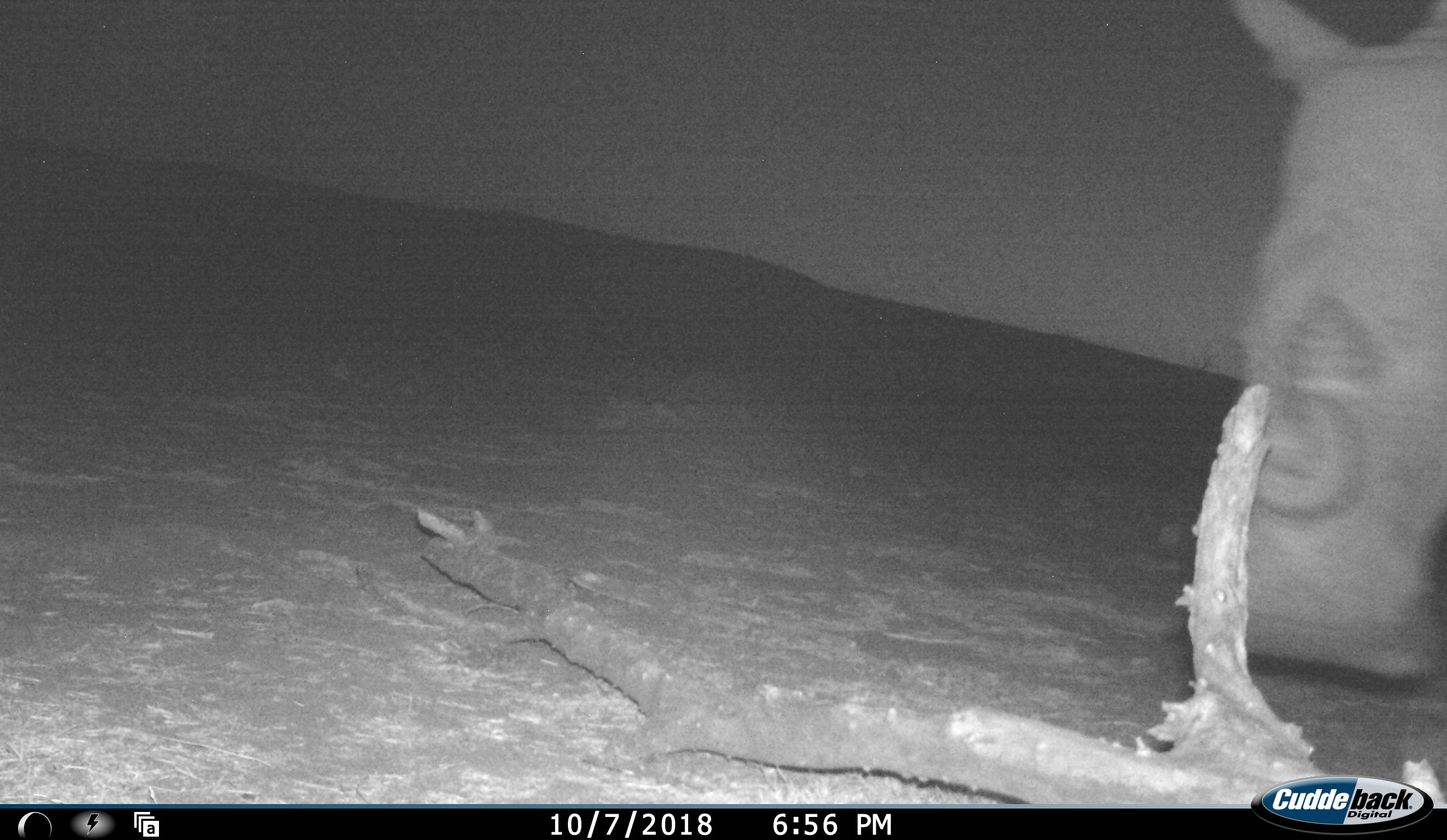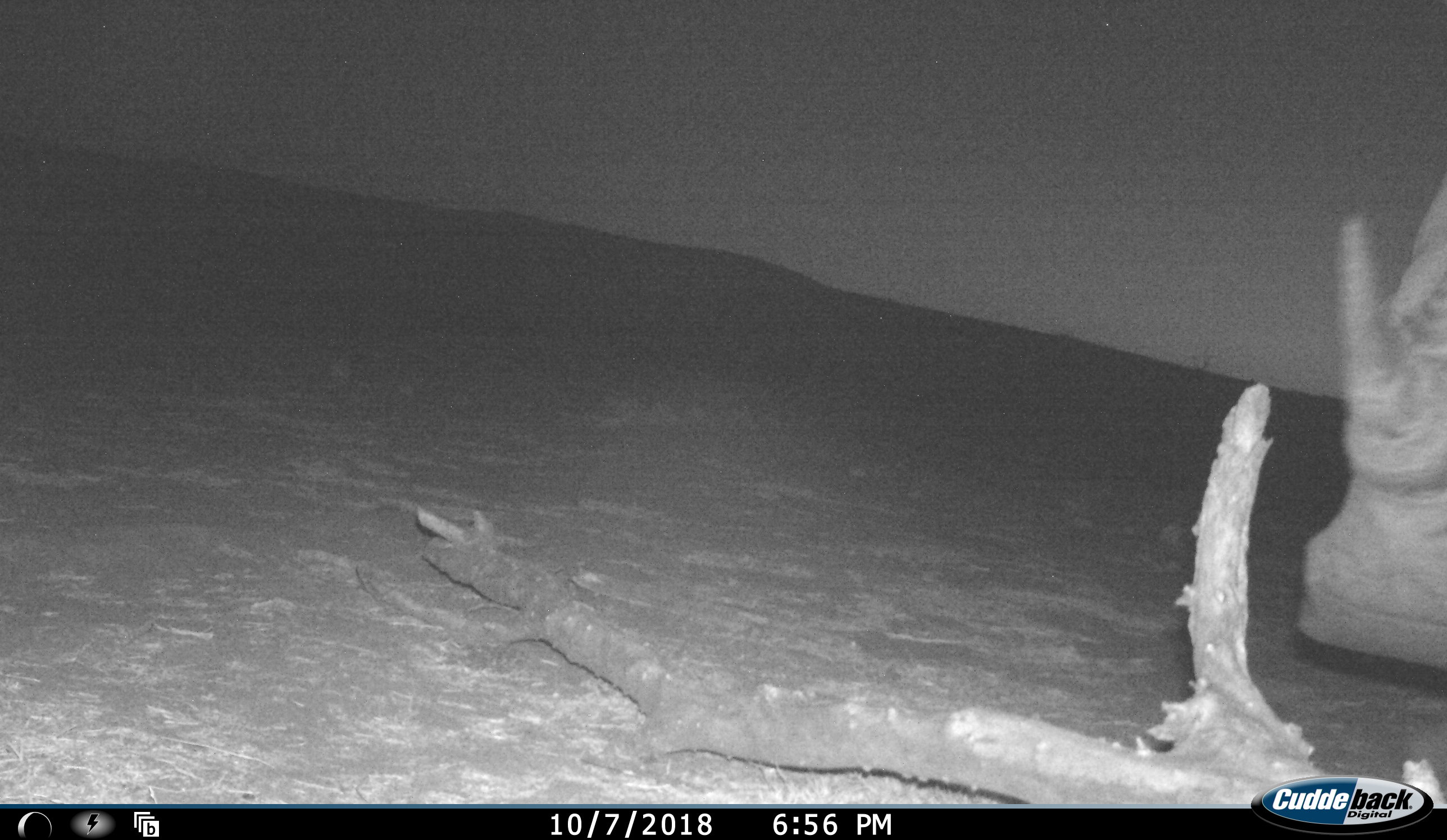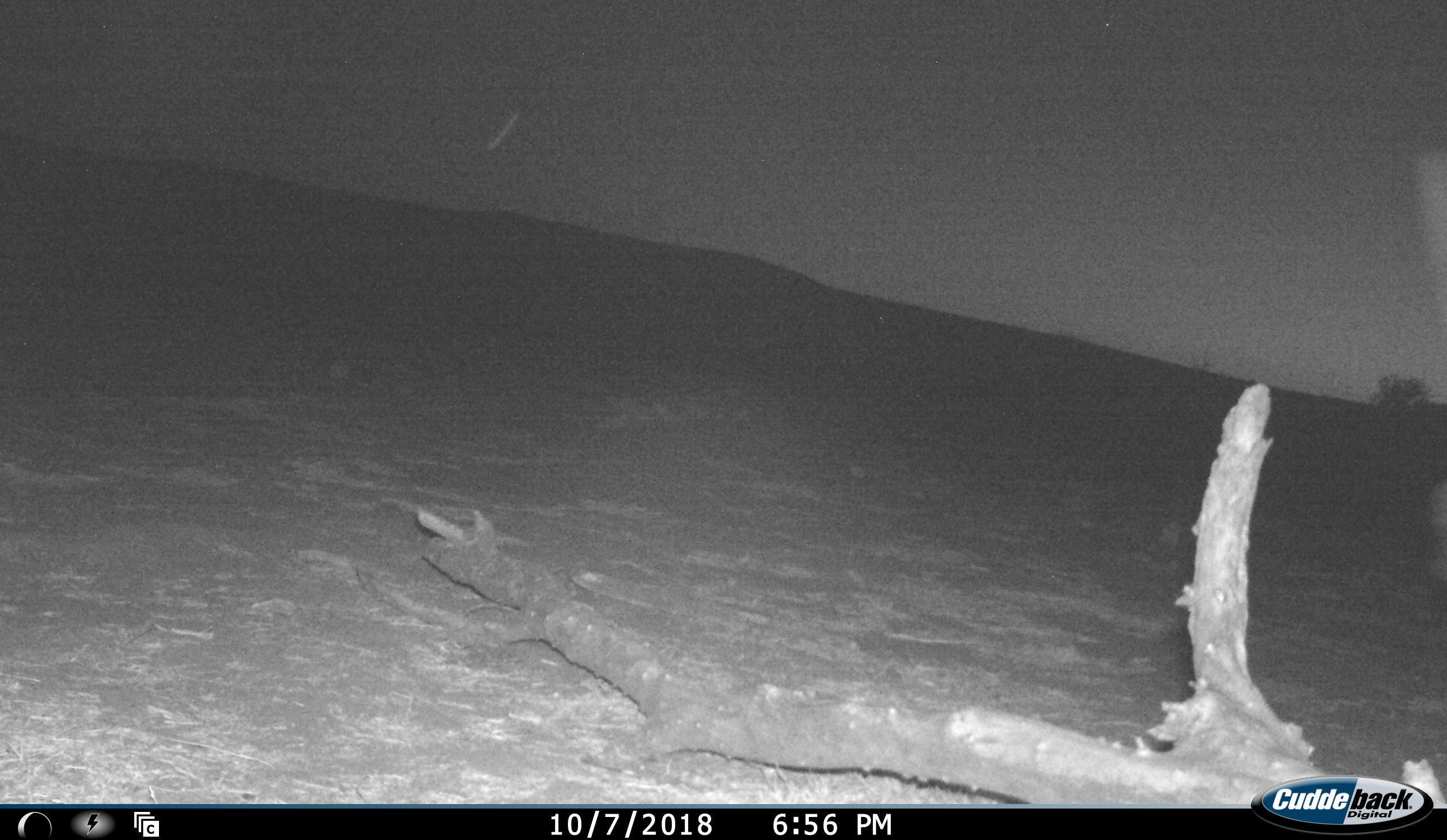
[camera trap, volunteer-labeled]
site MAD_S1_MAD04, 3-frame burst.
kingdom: Animalia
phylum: Chordata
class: Mammalia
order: Perissodactyla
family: Rhinocerotidae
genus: Ceratotherium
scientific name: Ceratotherium simum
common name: white rhinoceros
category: rhinoceroswhite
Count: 1.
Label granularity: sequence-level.